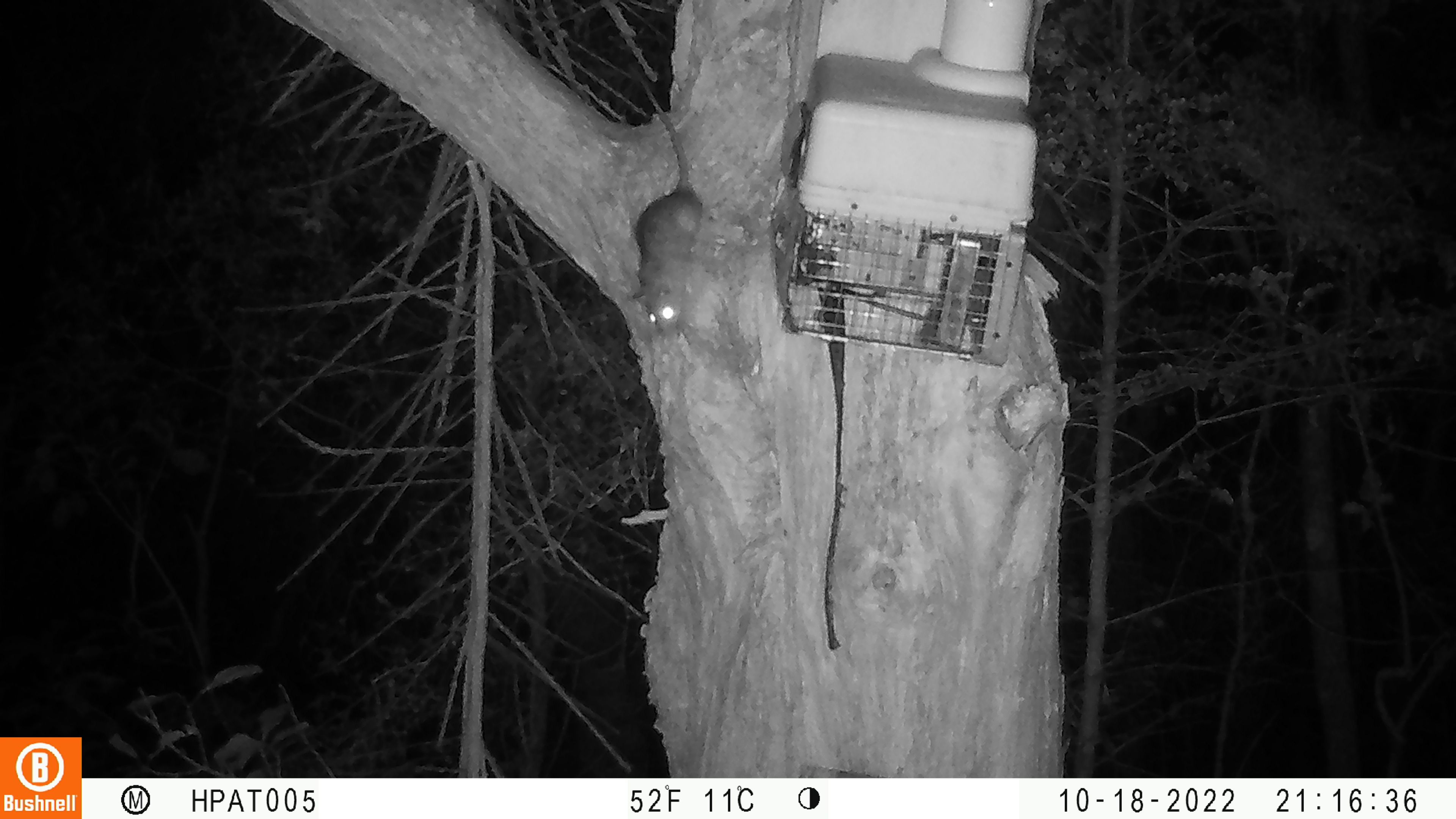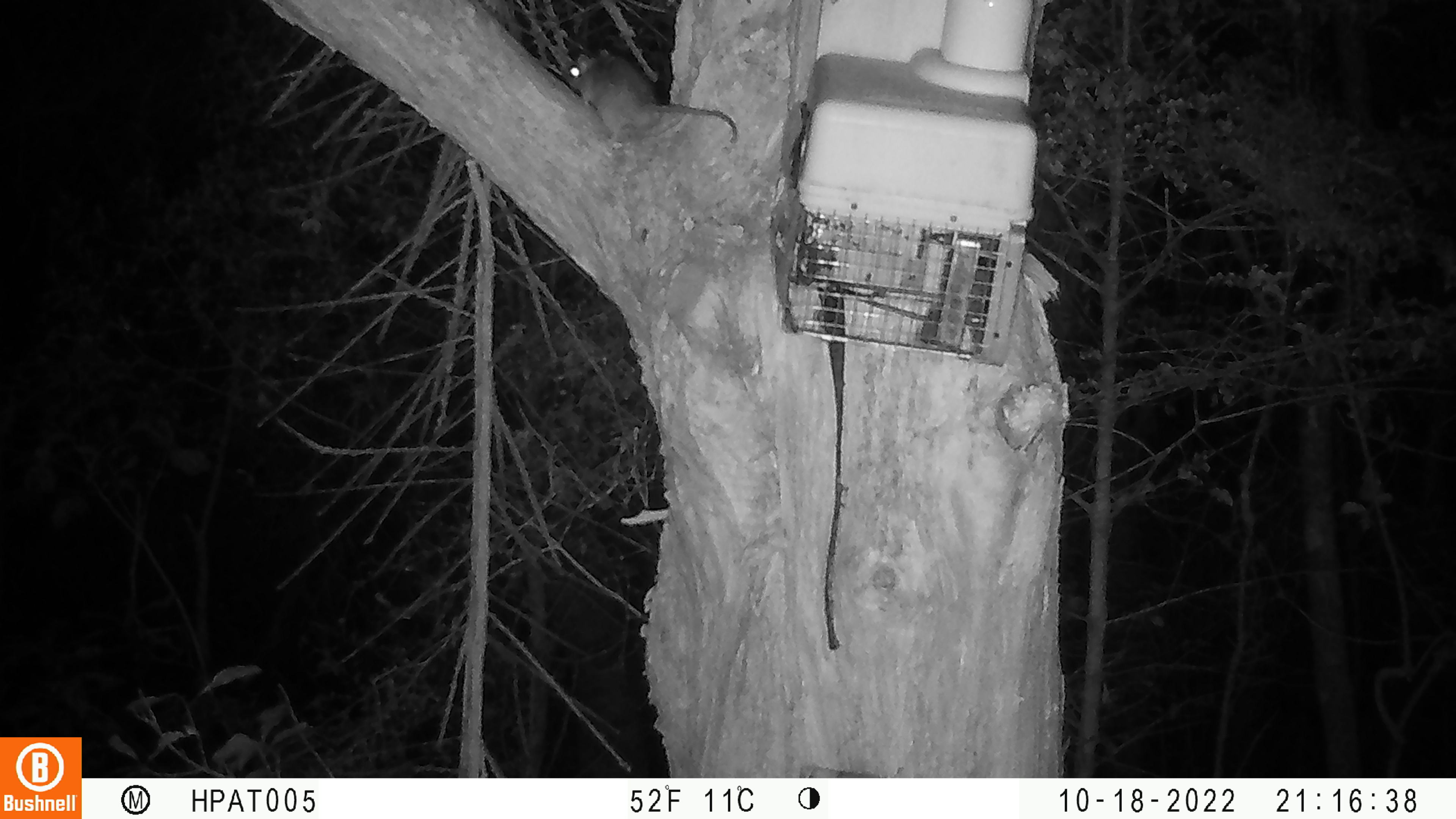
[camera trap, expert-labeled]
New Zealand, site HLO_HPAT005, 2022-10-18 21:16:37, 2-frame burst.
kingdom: Animalia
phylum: Chordata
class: Mammalia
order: Rodentia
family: Muridae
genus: Rattus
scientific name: Rattus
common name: rat